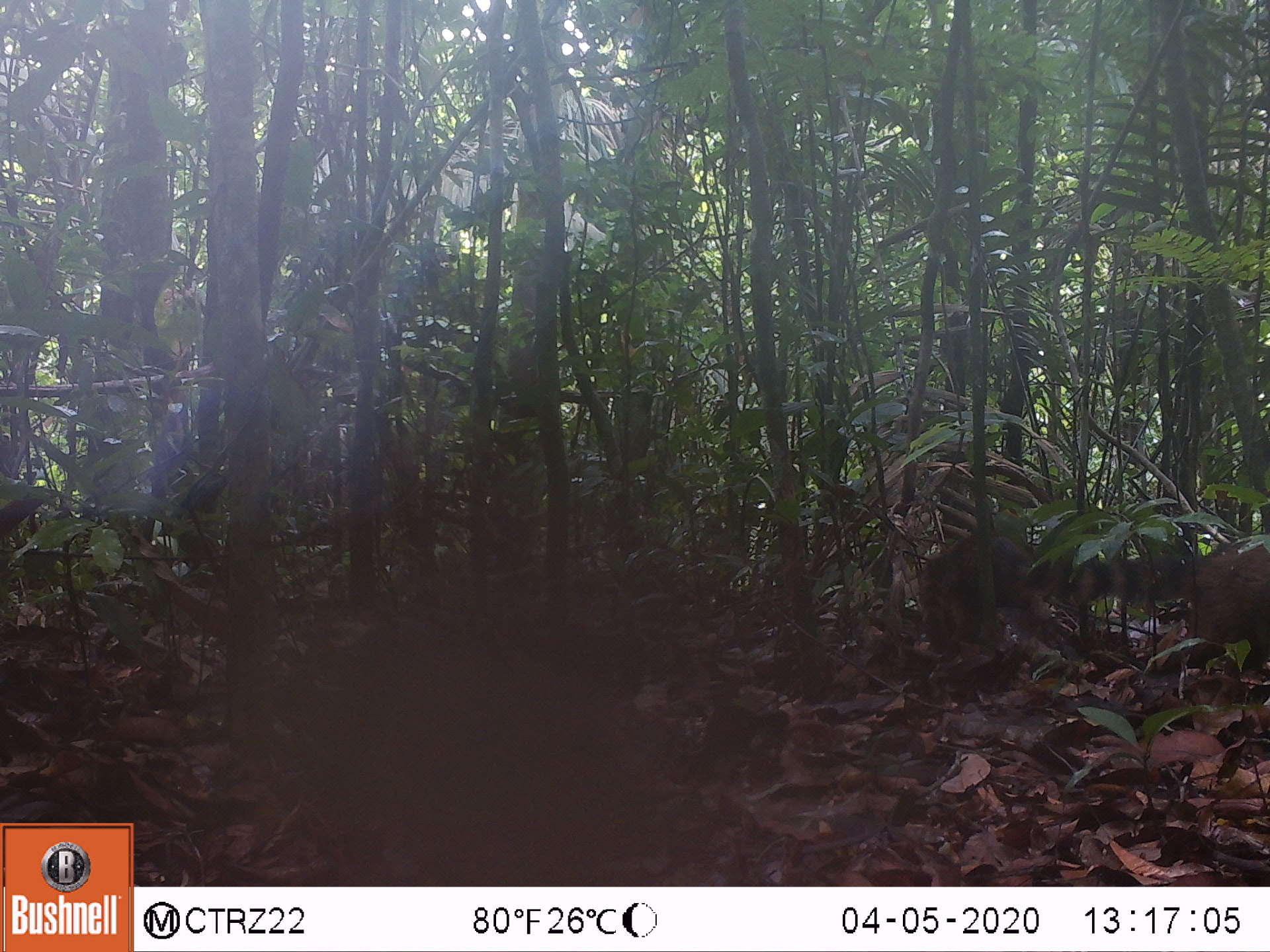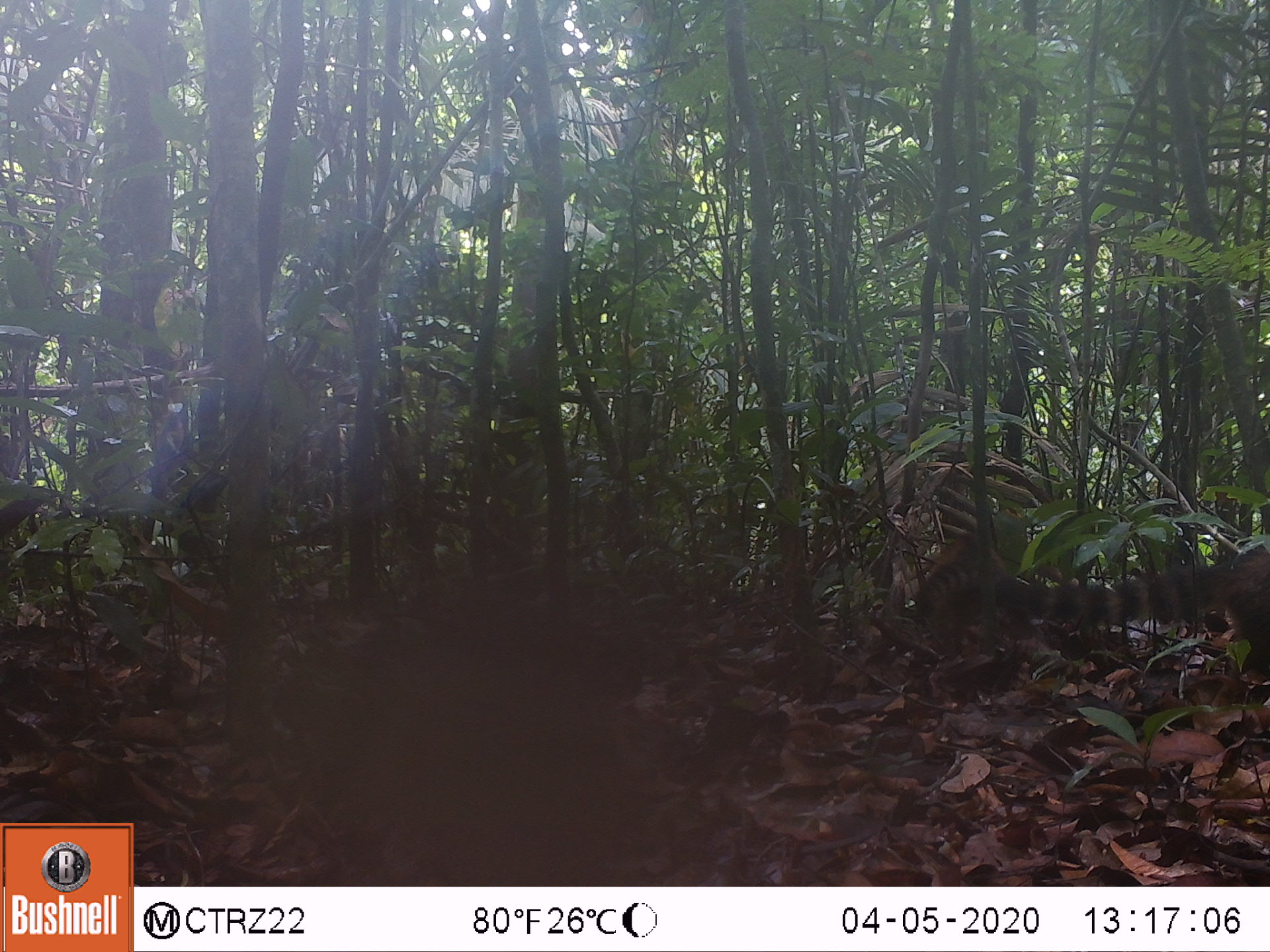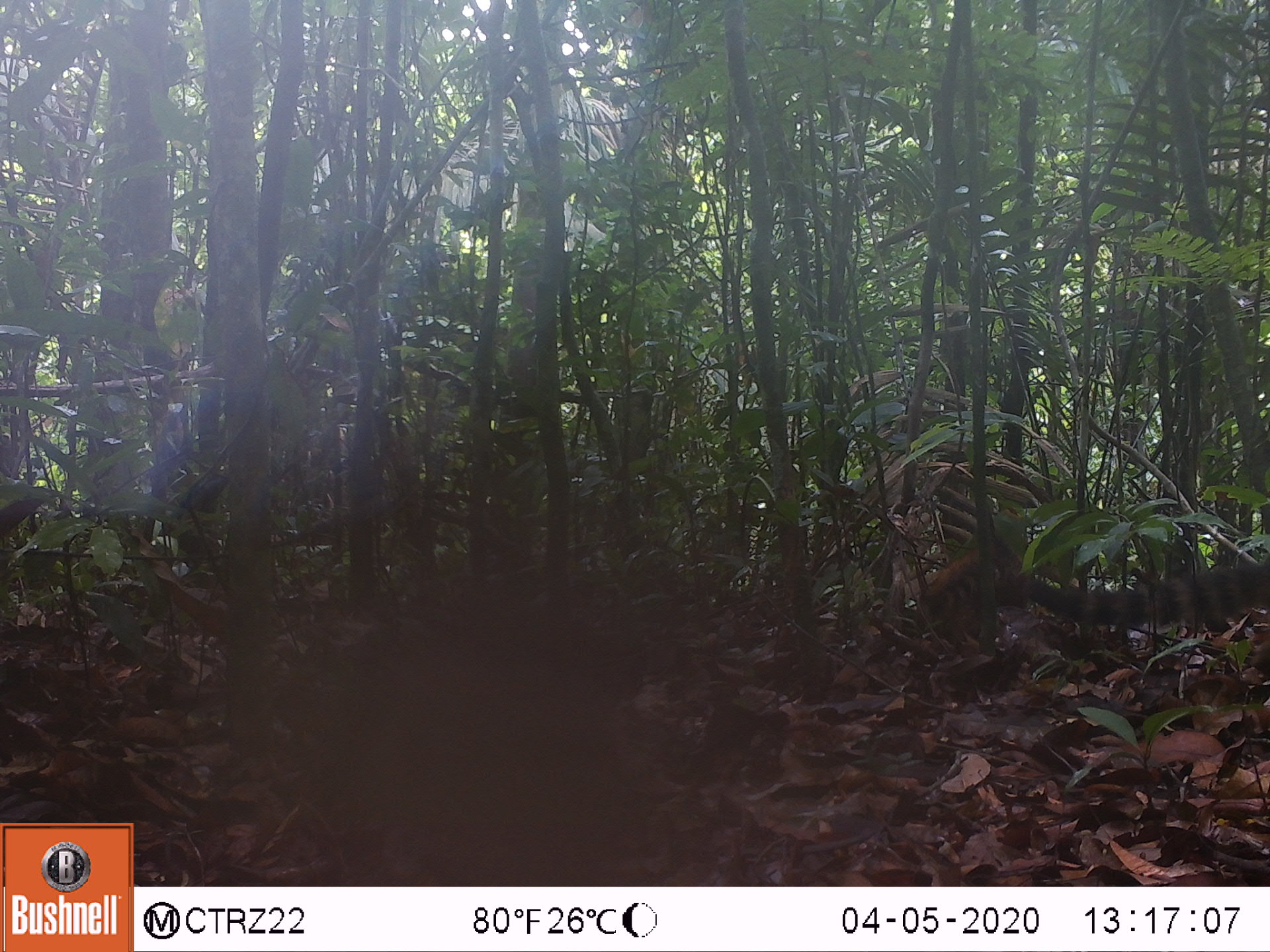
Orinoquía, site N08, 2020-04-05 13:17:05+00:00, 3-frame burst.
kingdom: Animalia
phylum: Chordata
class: Mammalia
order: Carnivora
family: Procyonidae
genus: Nasua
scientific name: Nasua nasua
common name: south american coati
South american coati (Nasua nasua).